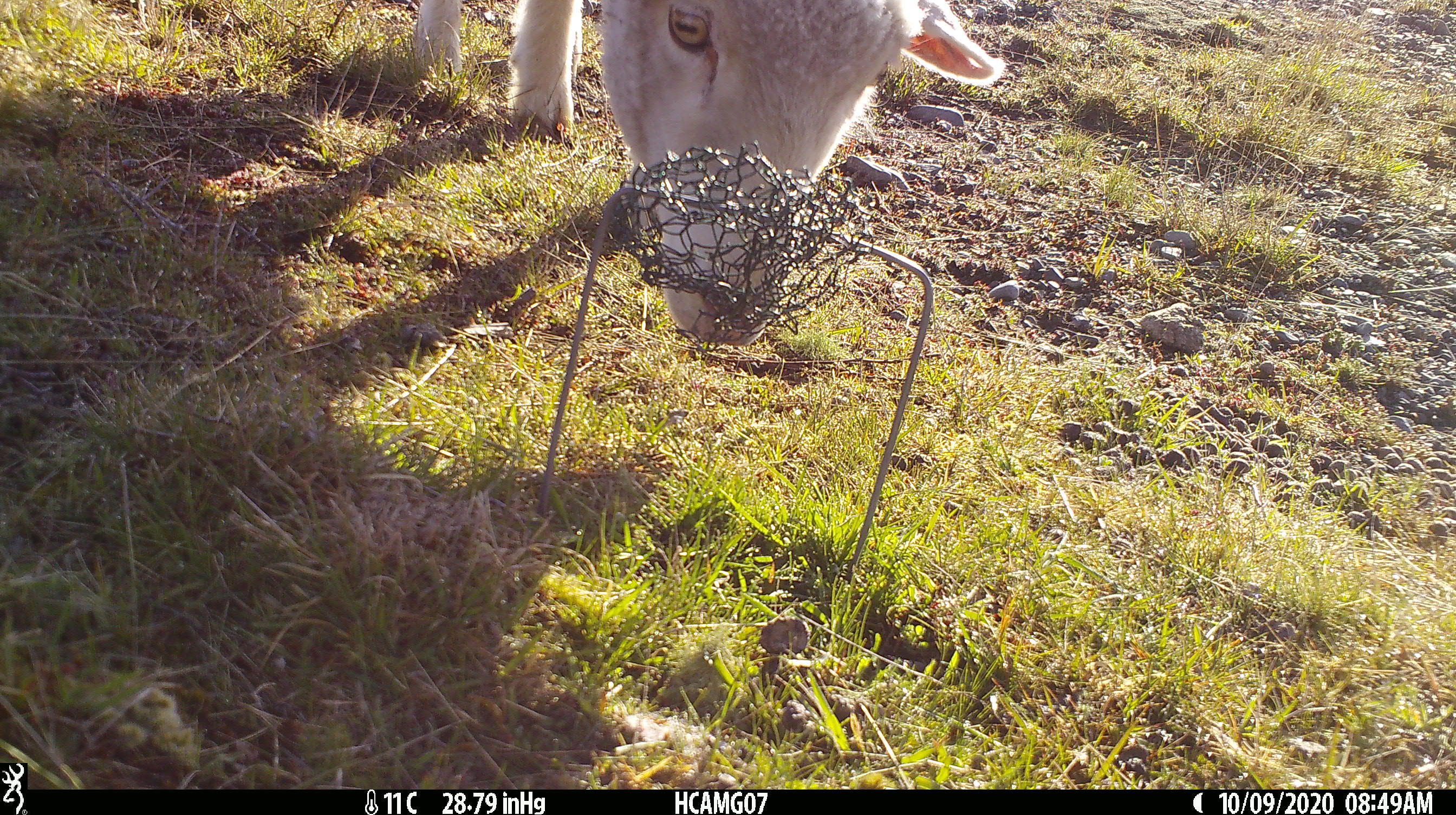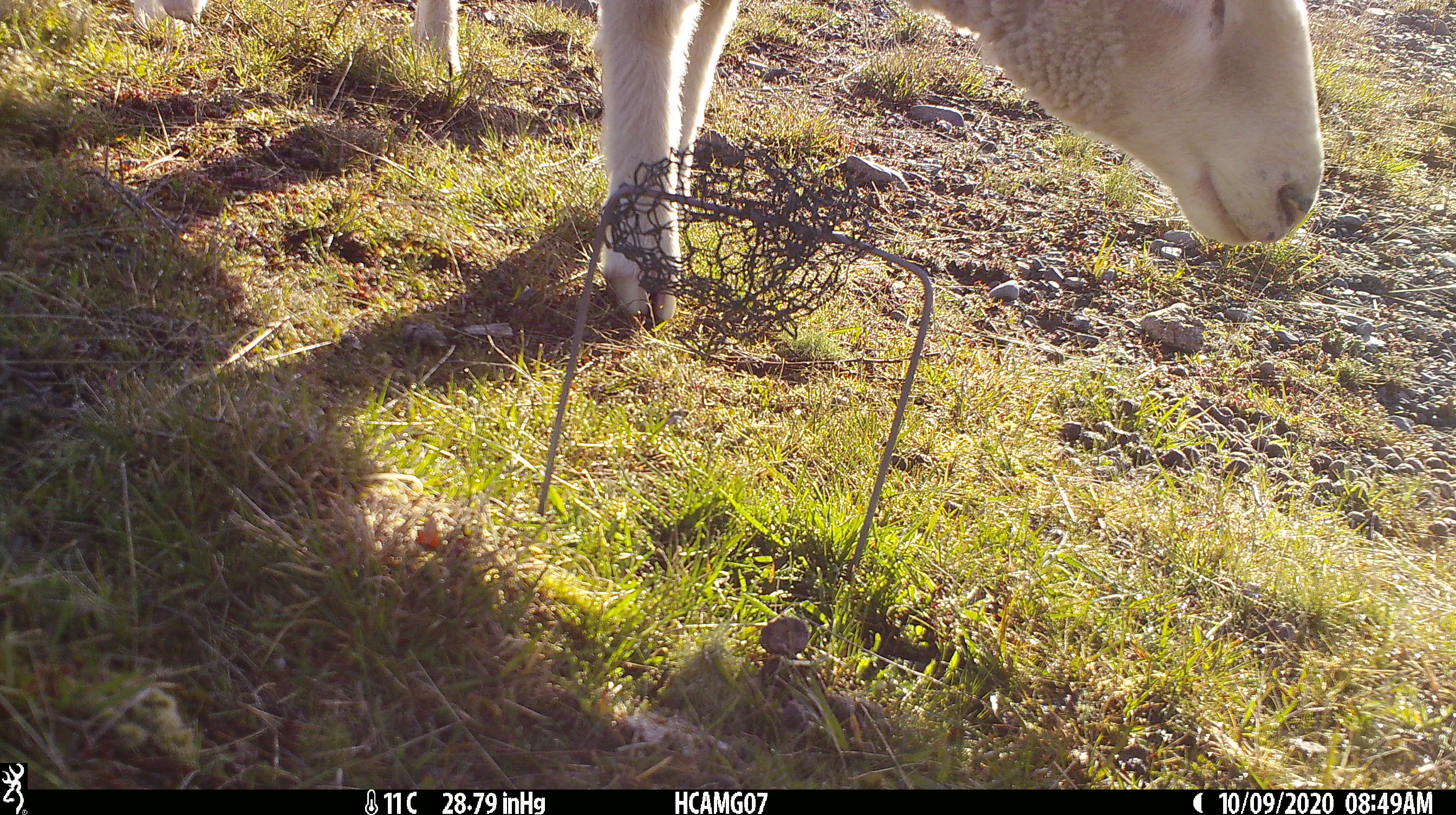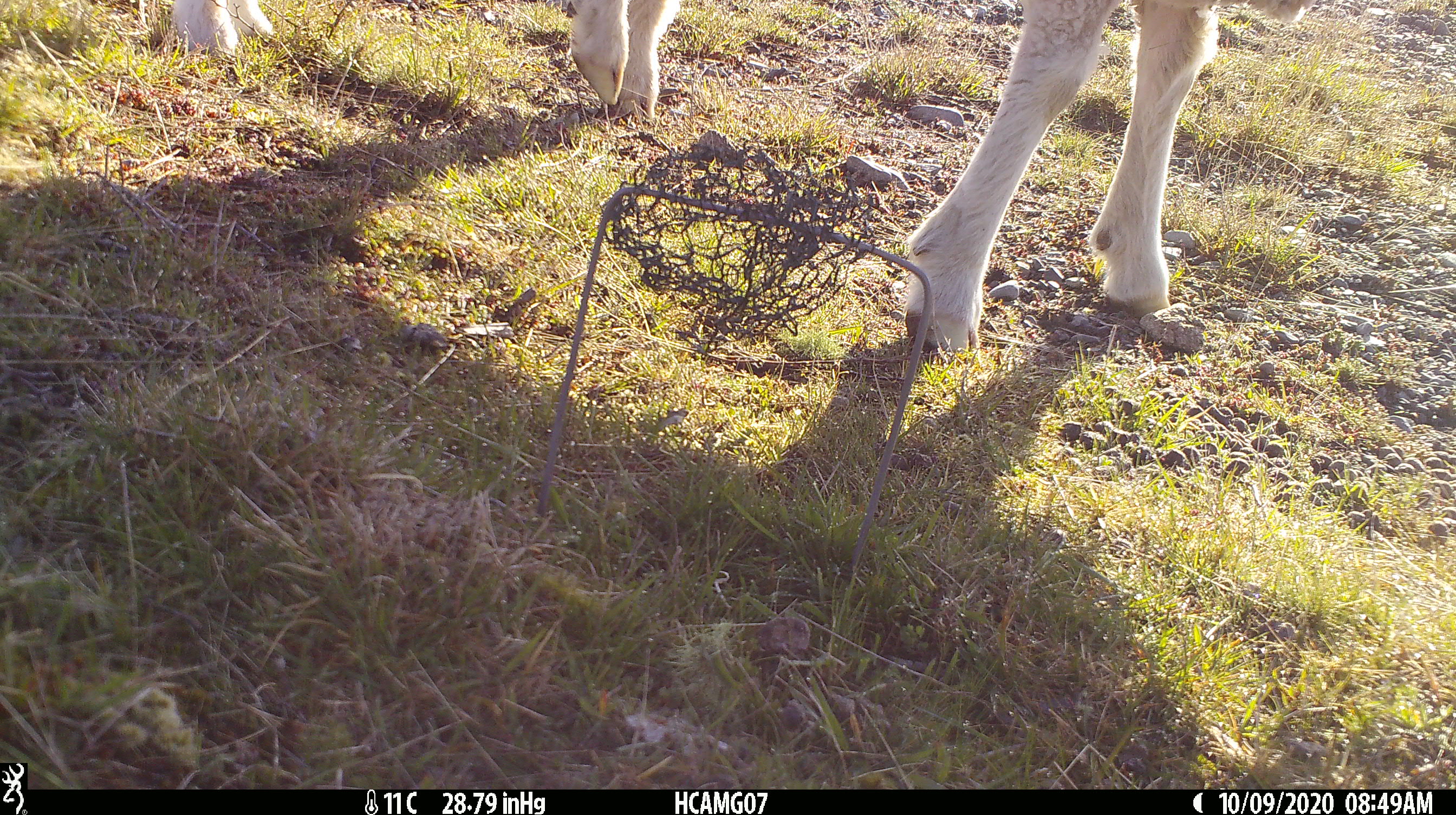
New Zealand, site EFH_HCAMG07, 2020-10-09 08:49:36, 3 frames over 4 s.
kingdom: Animalia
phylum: Chordata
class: Mammalia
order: Artiodactyla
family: Bovidae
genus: Ovis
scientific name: Ovis aries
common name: domestic sheep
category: sheep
Sheep (domestic sheep) (Ovis aries).